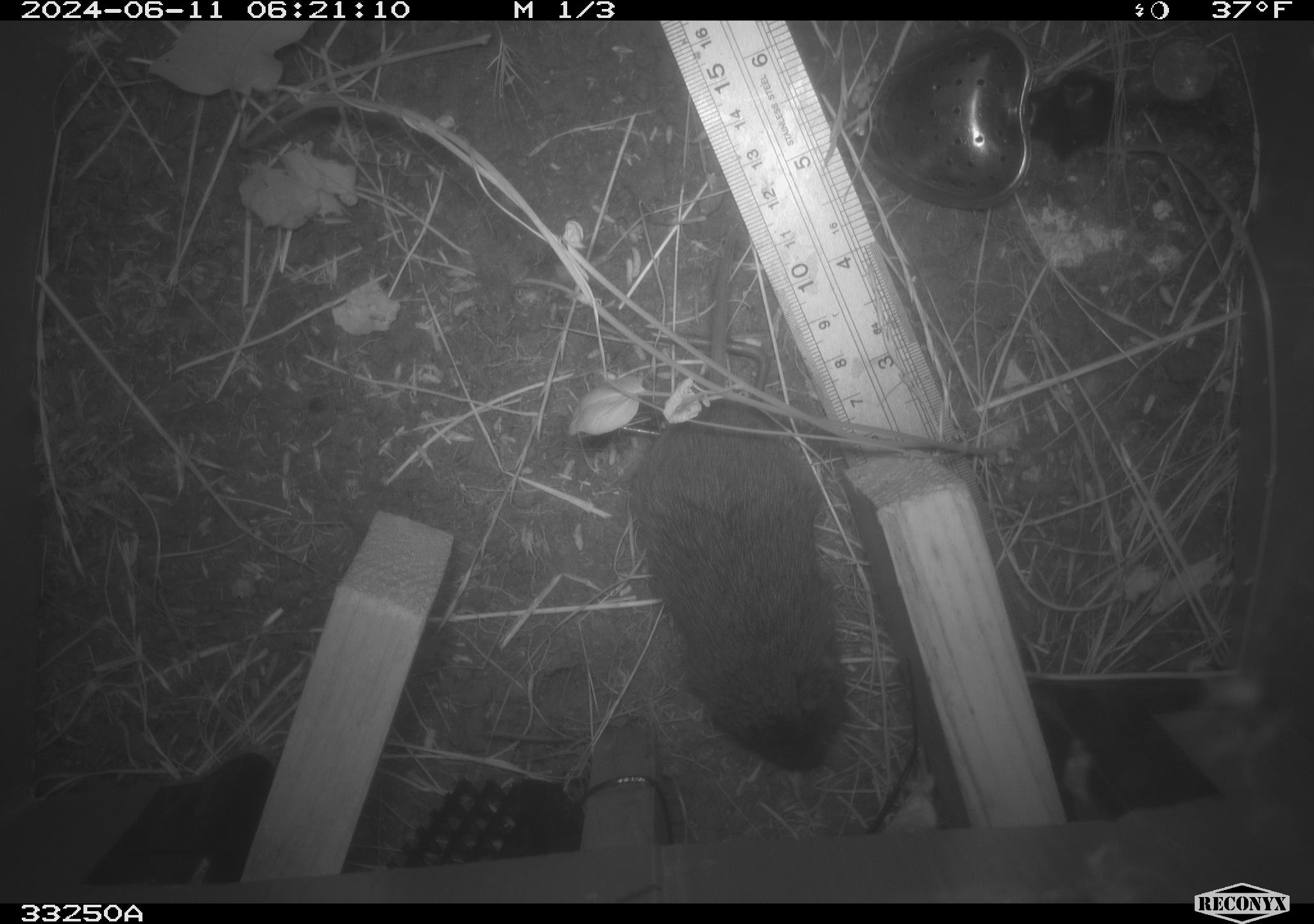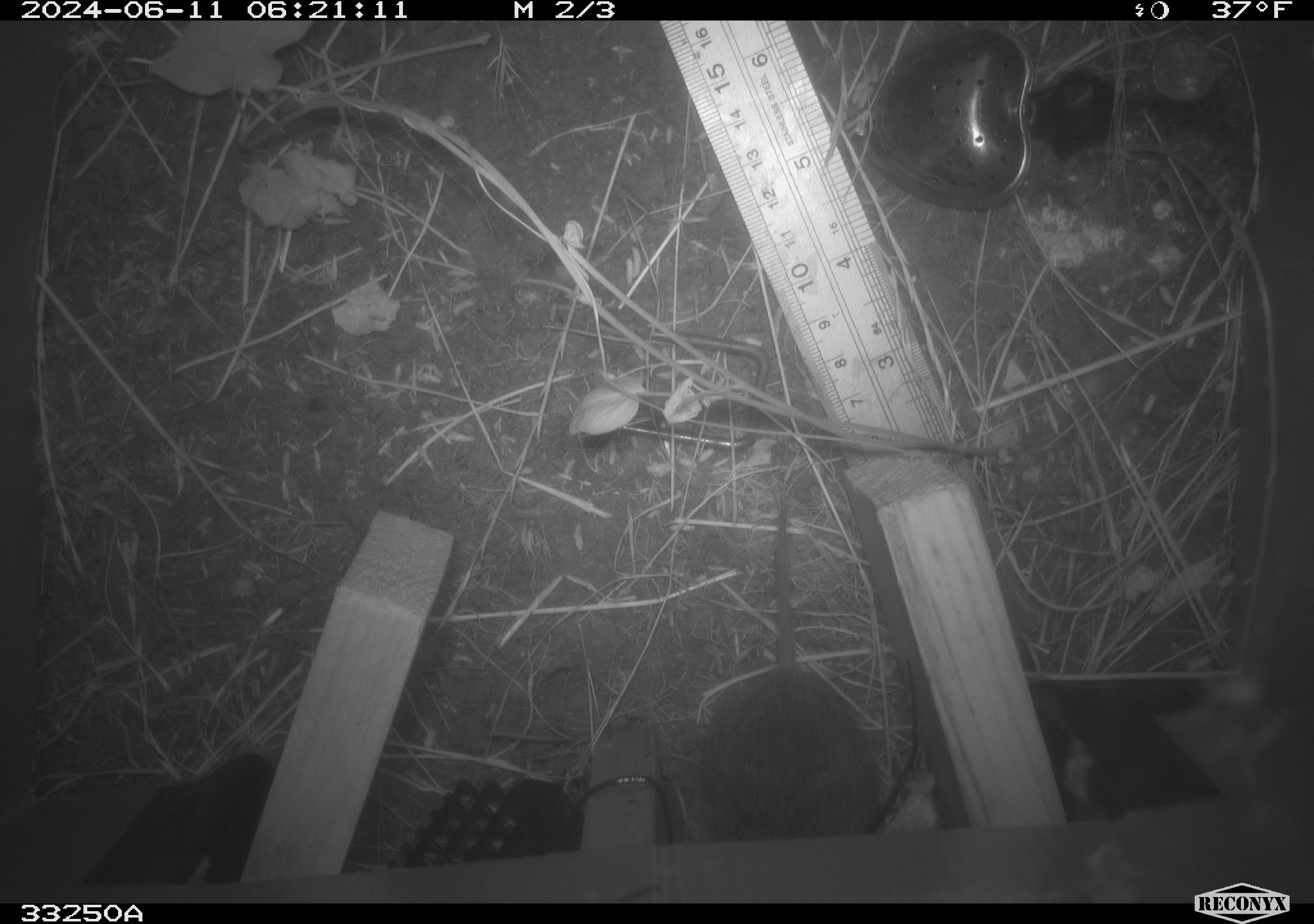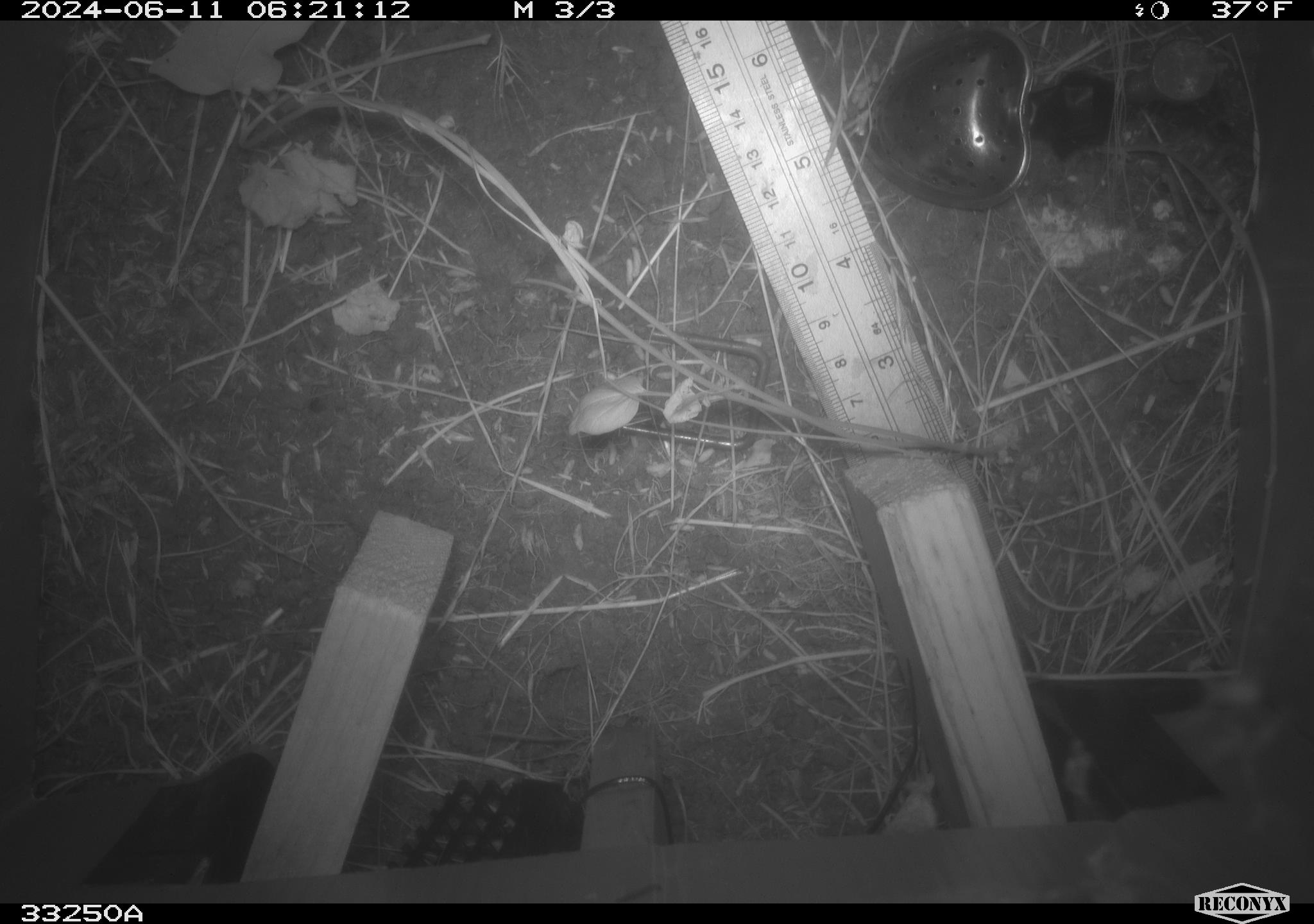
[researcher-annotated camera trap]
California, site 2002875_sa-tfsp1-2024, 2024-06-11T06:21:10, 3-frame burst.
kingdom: Animalia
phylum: Chordata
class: Mammalia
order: Rodentia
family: Cricetidae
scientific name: Arvicolinae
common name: voles, lemmings, and muskrats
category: arvicolinae subfamily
Arvicolinae subfamily (voles, lemmings, and muskrats) (Arvicolinae).